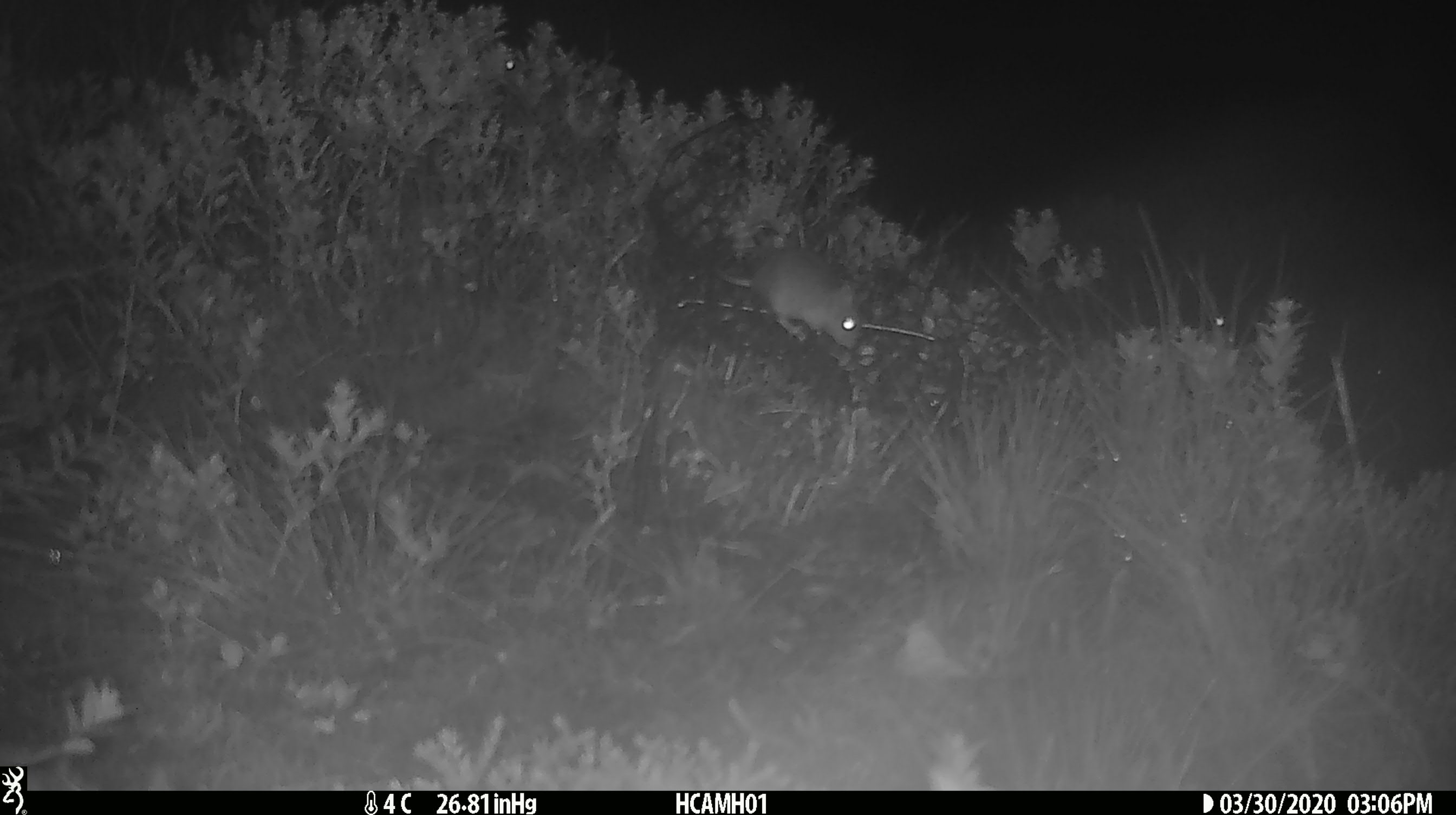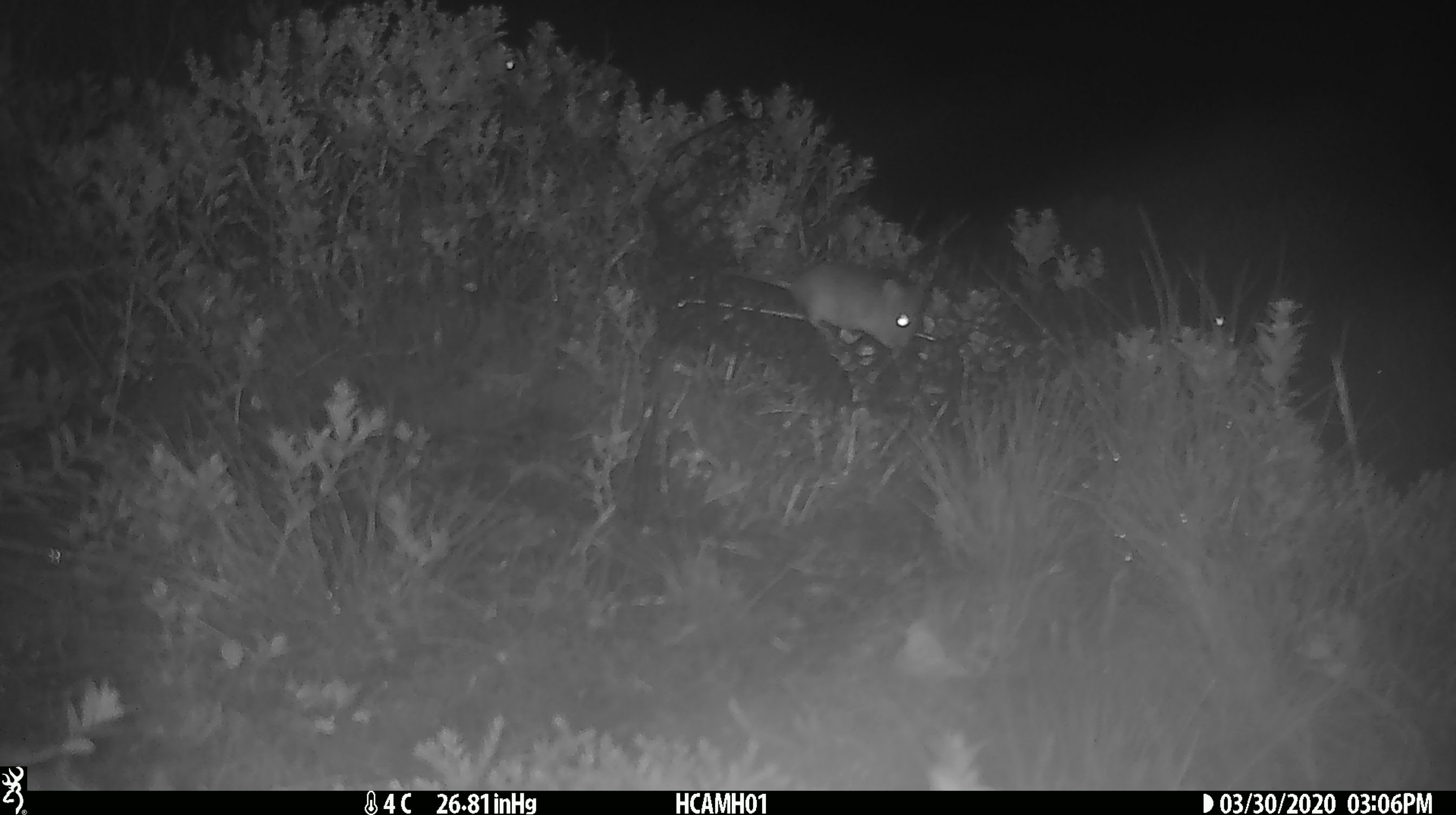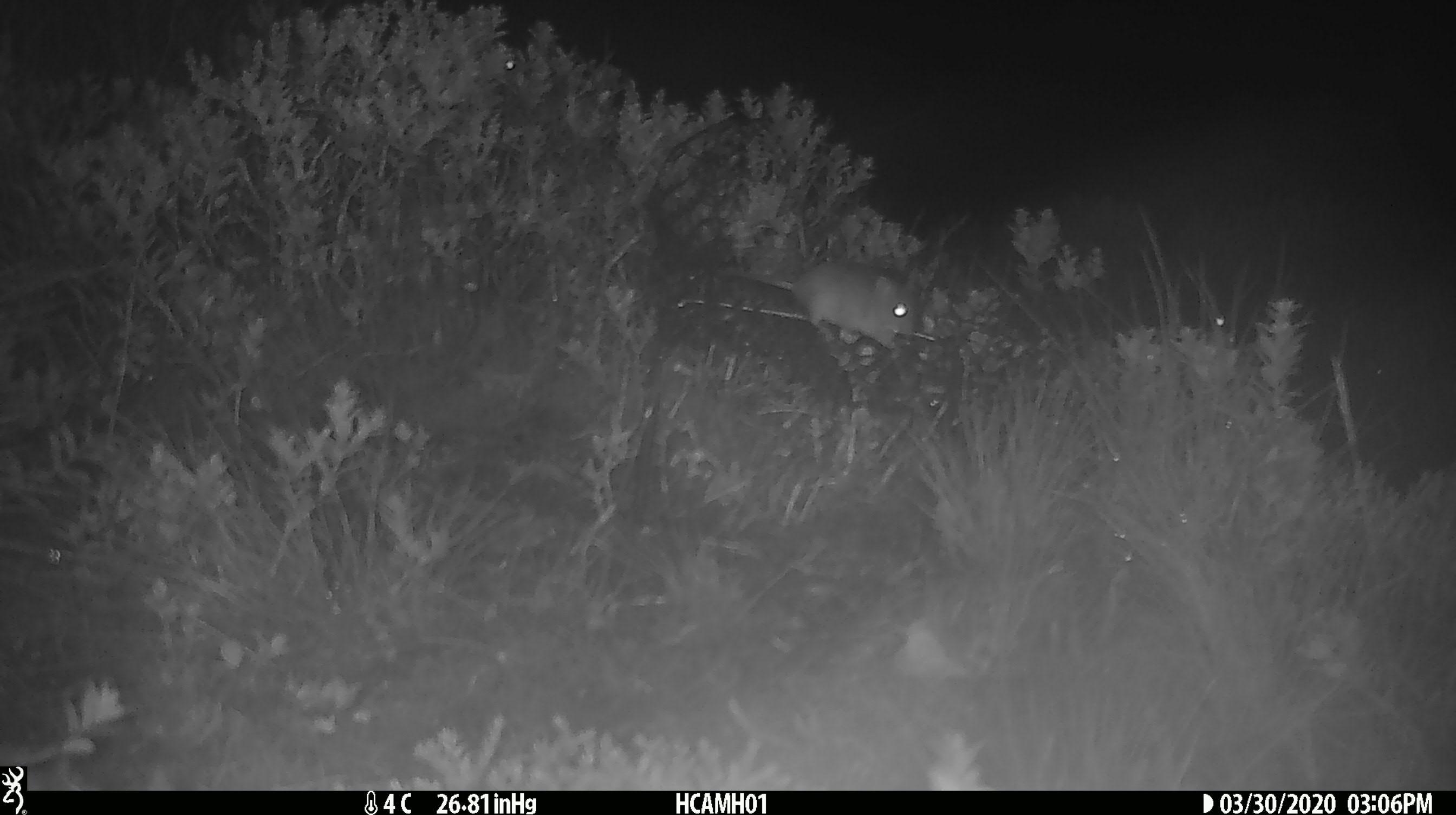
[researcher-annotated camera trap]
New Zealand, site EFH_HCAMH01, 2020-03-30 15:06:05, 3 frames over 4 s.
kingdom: Animalia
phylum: Chordata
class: Mammalia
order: Rodentia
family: Muridae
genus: Mus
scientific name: Mus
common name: mouse